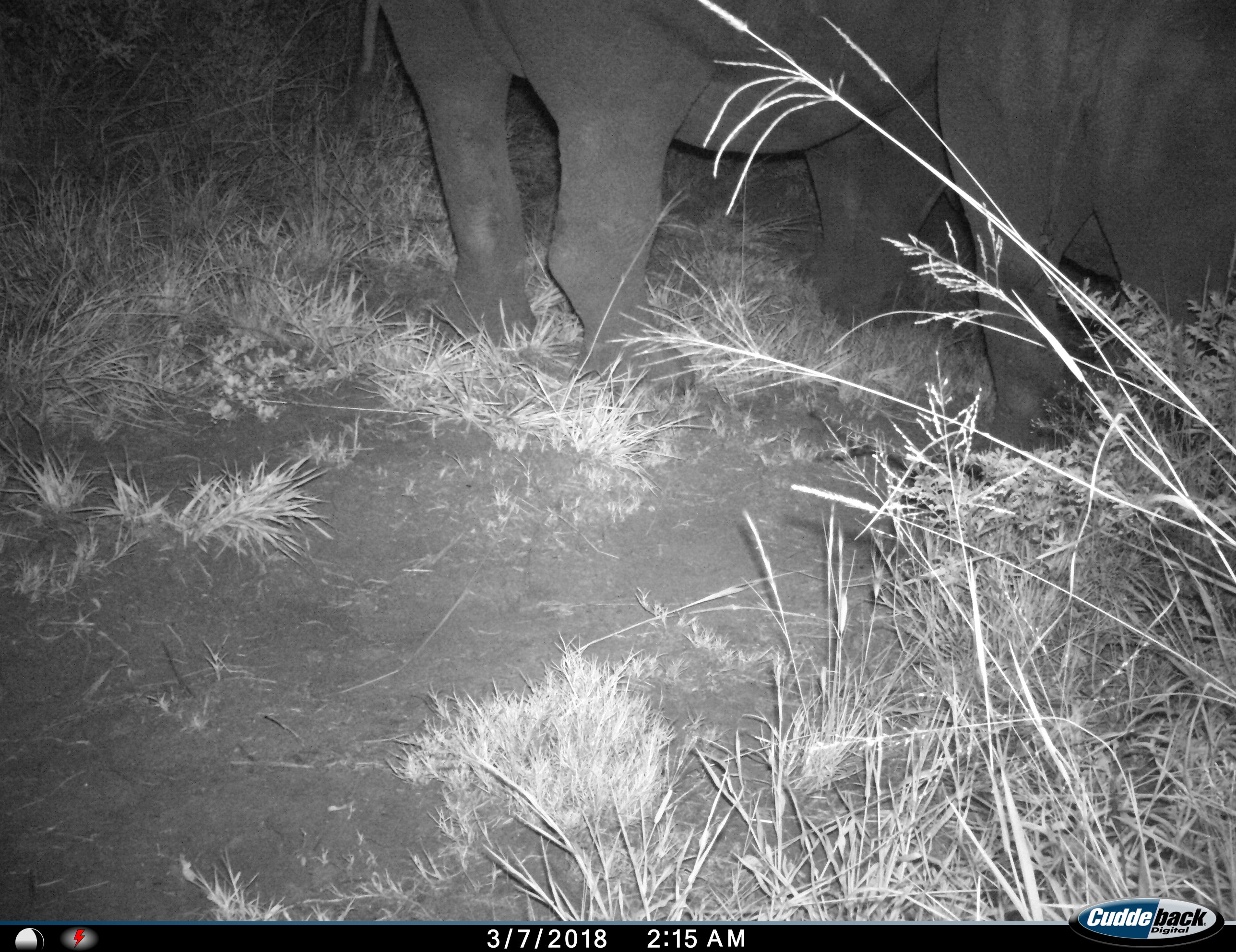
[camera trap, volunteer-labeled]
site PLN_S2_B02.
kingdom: Animalia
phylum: Chordata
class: Mammalia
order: Perissodactyla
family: Rhinocerotidae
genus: Ceratotherium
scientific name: Ceratotherium simum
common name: white rhinoceros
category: rhinoceroswhite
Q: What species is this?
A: Rhinoceroswhite (white rhinoceros) (Ceratotherium simum).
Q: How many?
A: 2.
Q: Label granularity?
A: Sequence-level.